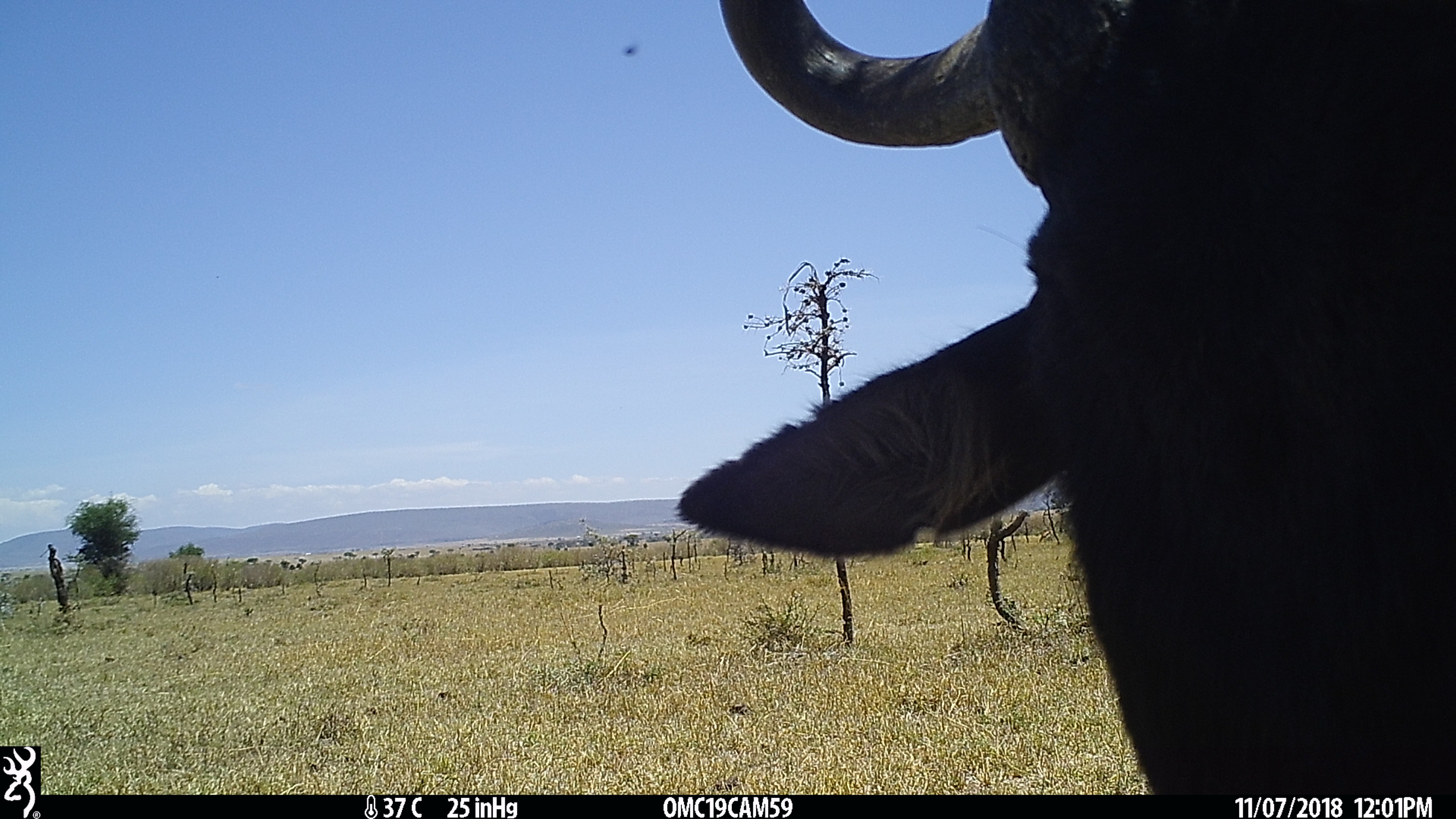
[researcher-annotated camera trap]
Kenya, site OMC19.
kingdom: Animalia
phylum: Chordata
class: Mammalia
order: Artiodactyla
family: Bovidae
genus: Connochaetes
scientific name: Connochaetes taurinus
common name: blue wildebeest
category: wildebeest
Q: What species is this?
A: Wildebeest (blue wildebeest) (Connochaetes taurinus).